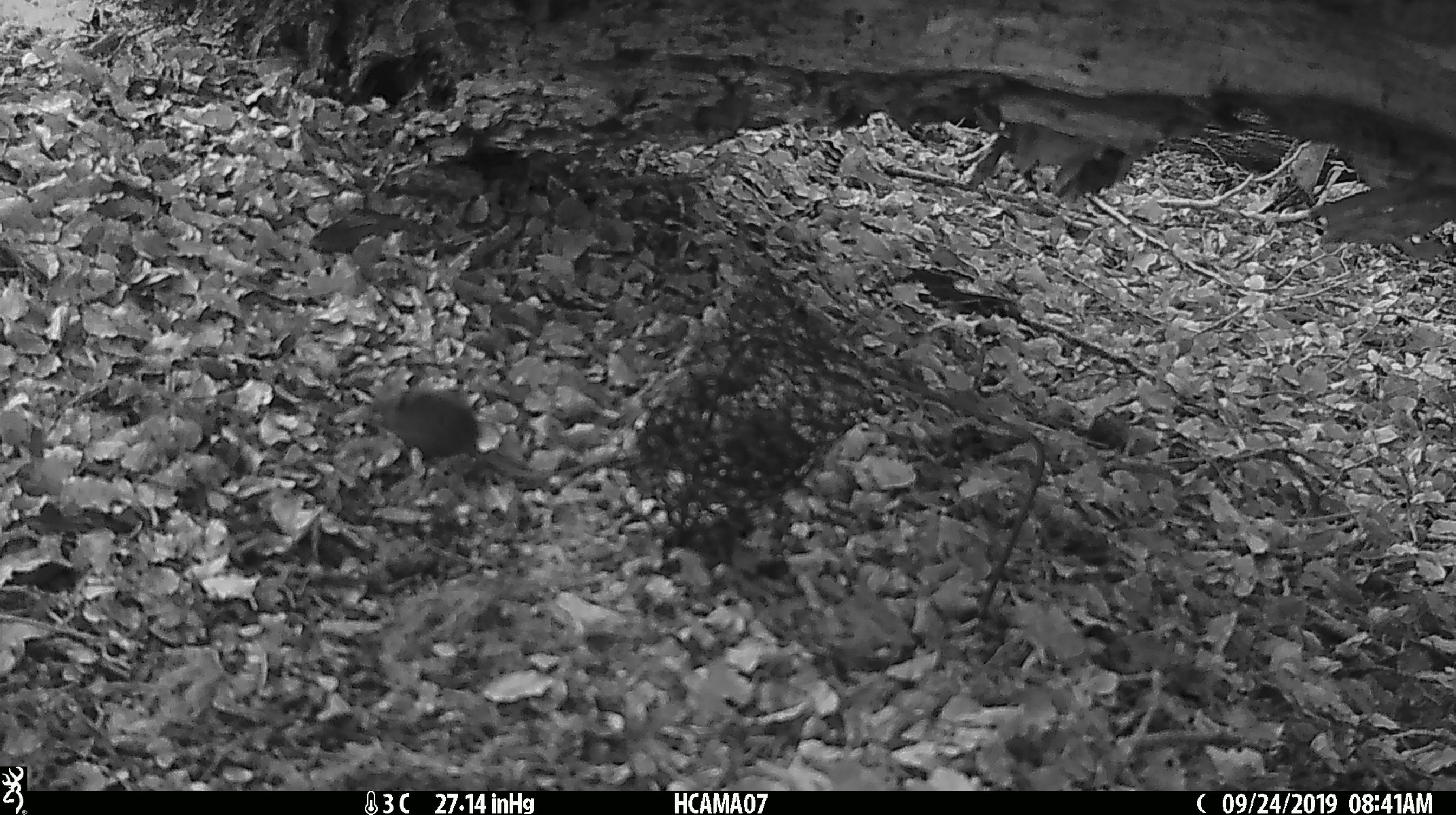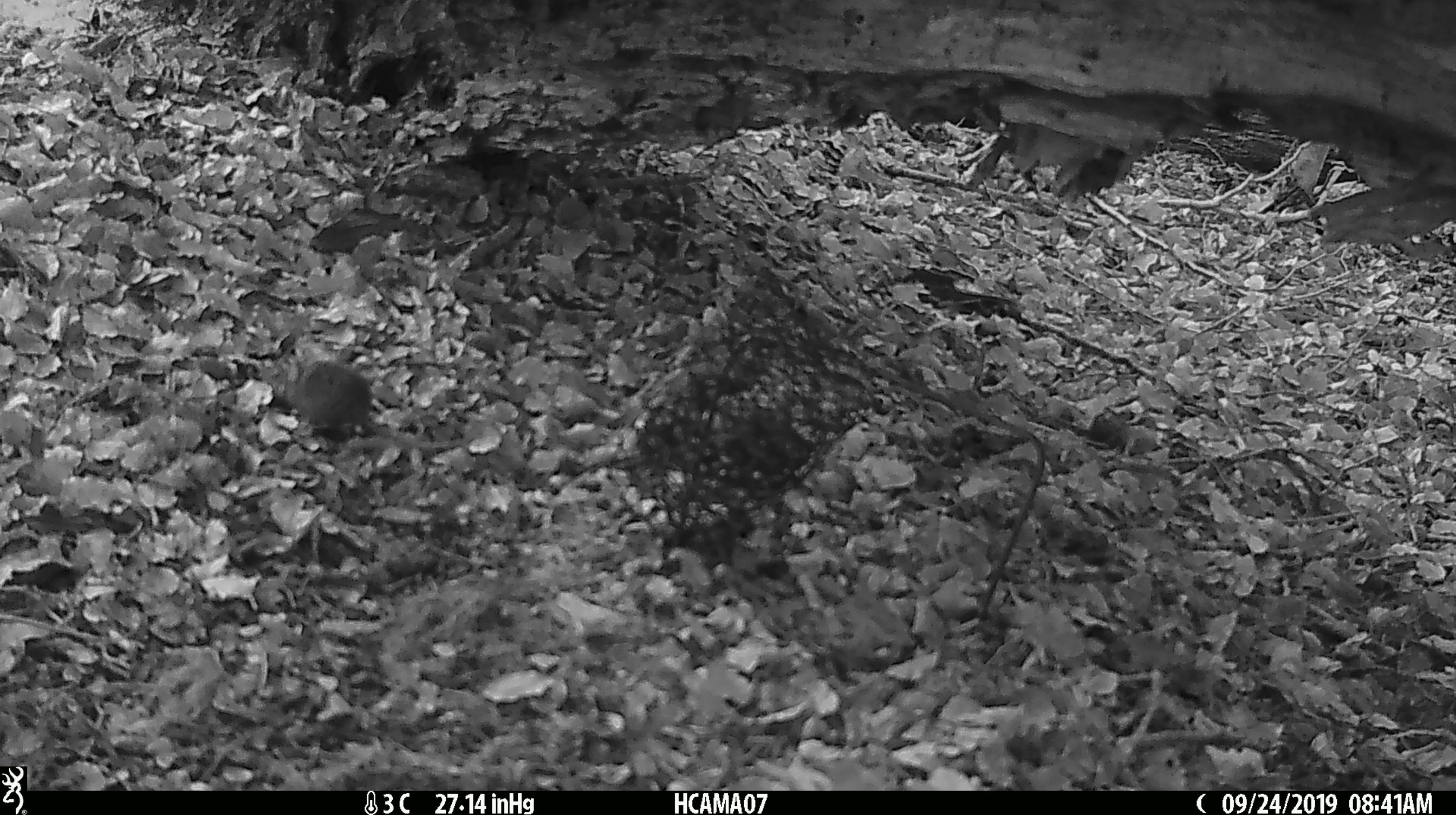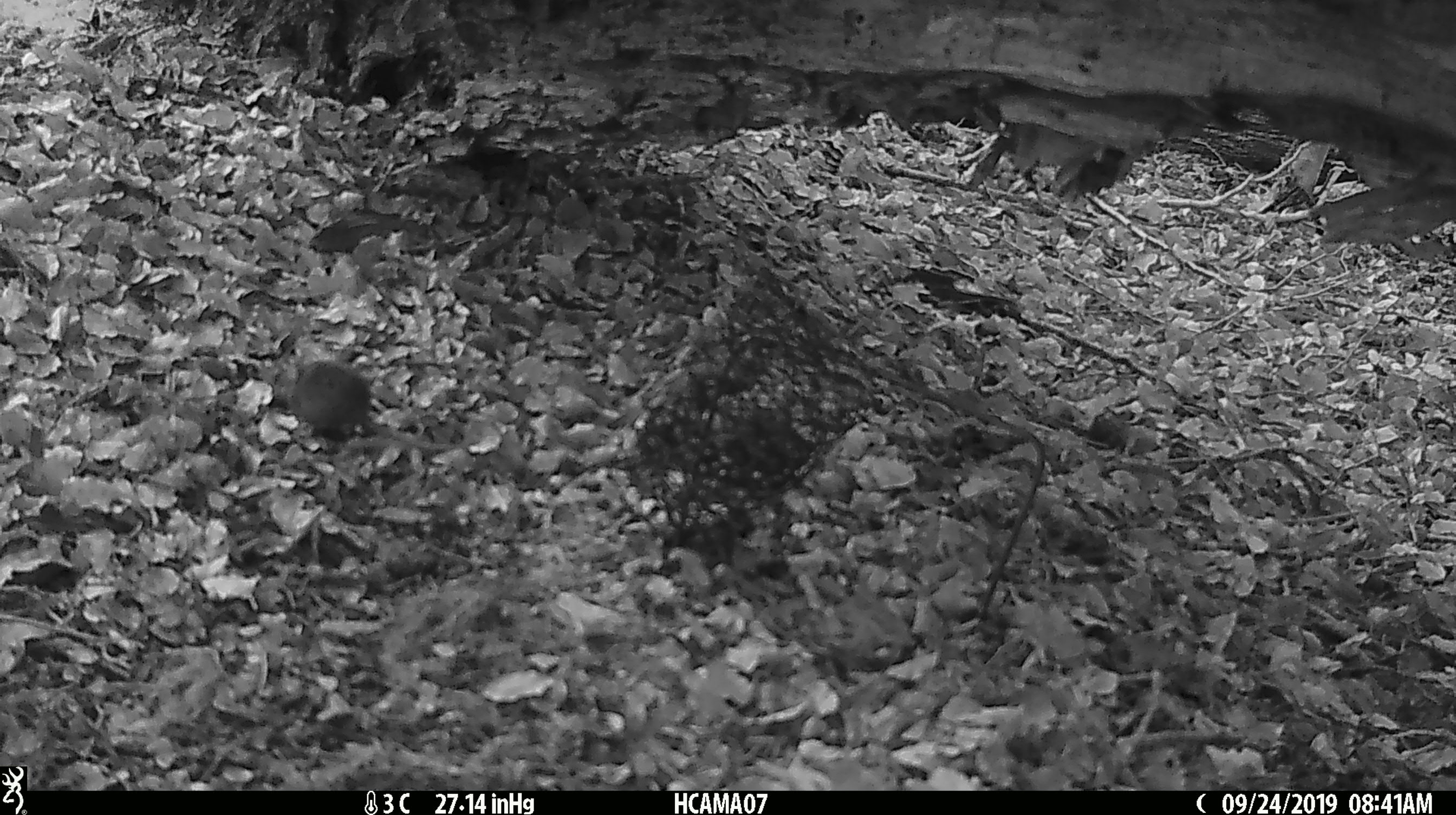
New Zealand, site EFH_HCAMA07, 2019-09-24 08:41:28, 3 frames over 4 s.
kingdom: Animalia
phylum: Chordata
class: Mammalia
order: Rodentia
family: Muridae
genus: Mus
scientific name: Mus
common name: mouse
Mouse (Mus).